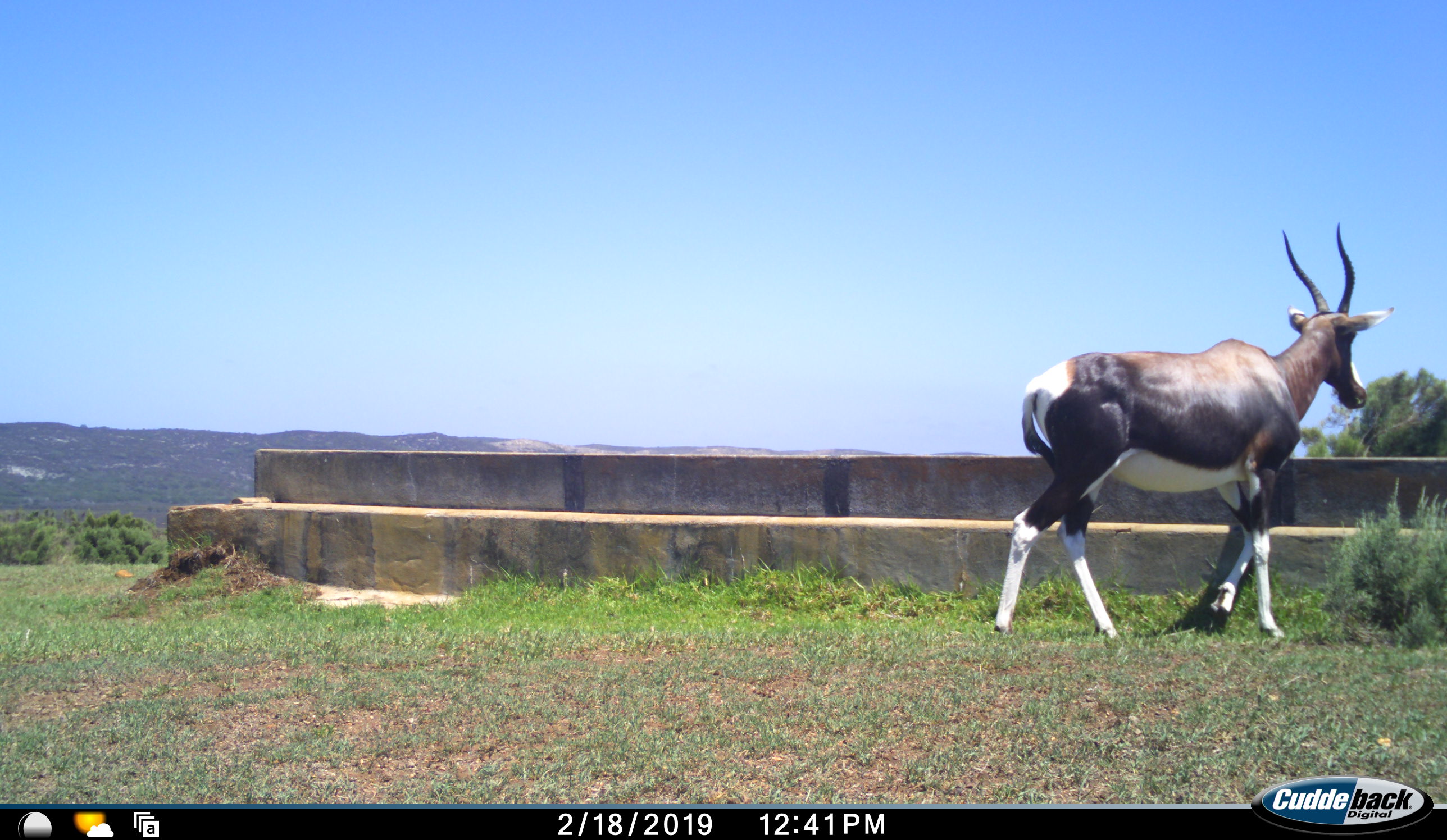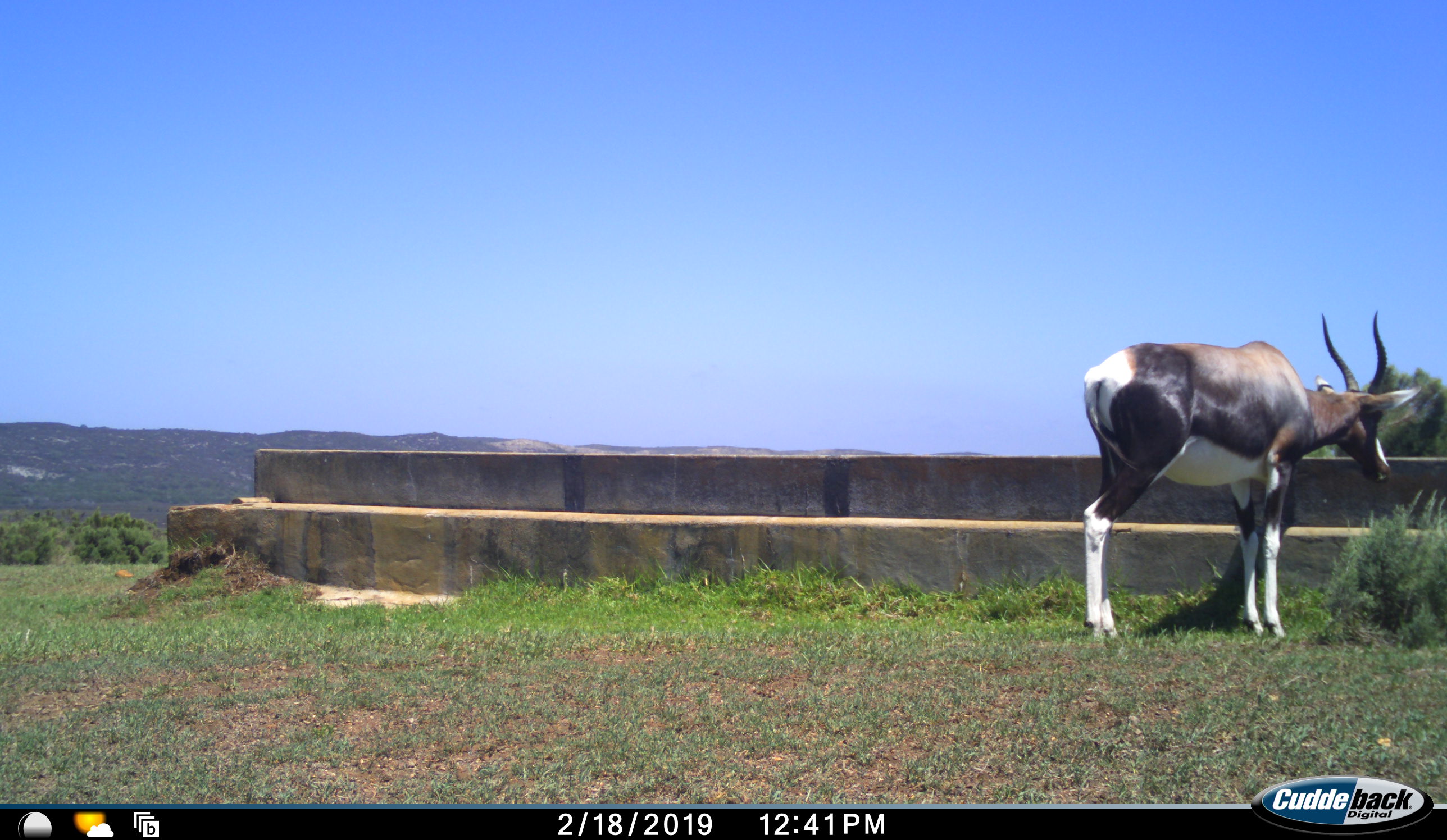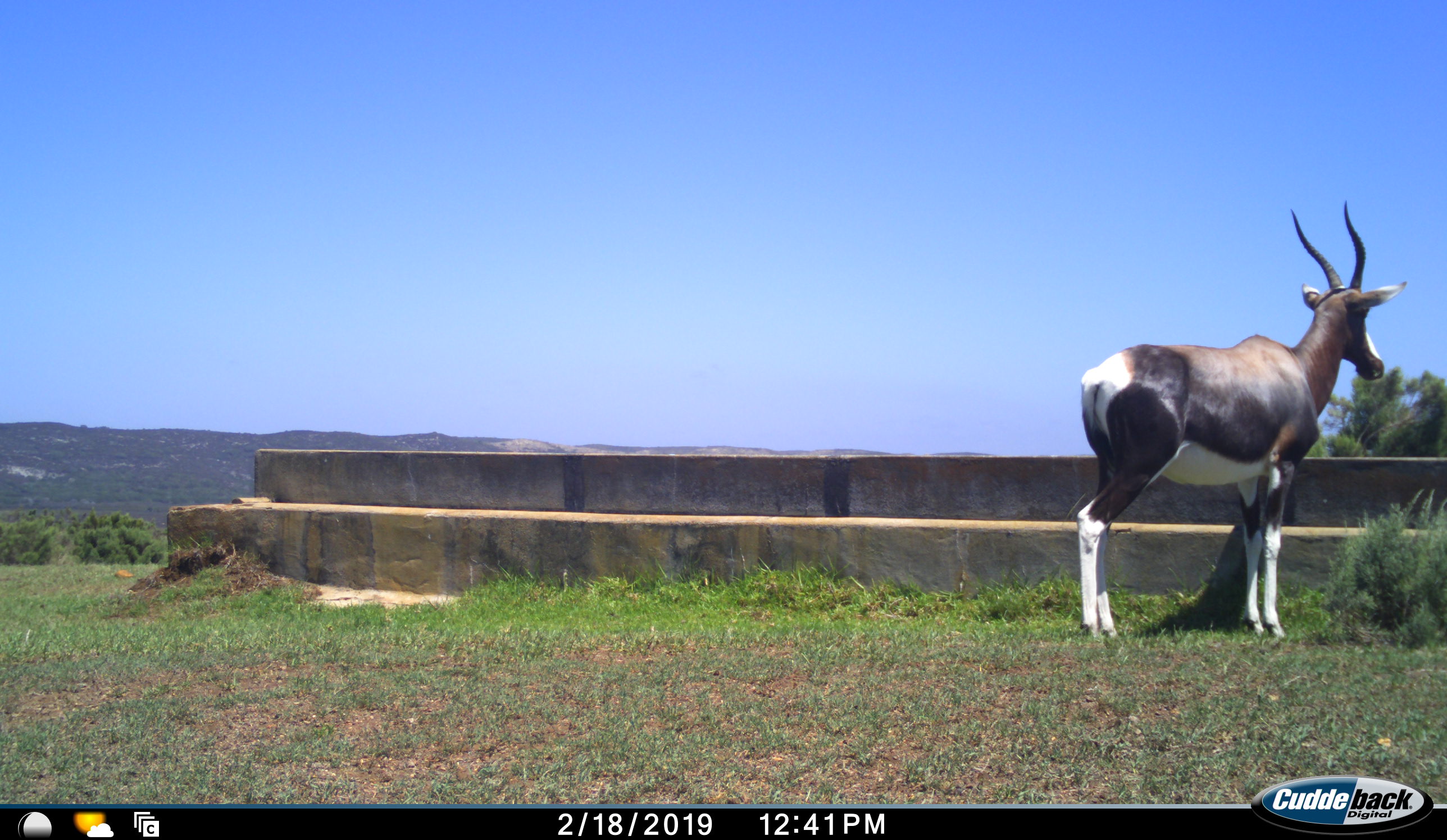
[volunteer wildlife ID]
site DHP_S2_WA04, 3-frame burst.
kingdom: Animalia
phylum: Chordata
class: Mammalia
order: Artiodactyla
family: Bovidae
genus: Damaliscus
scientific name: Damaliscus pygargus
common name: bontebok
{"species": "bontebok (Damaliscus pygargus)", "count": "1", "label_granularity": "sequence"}